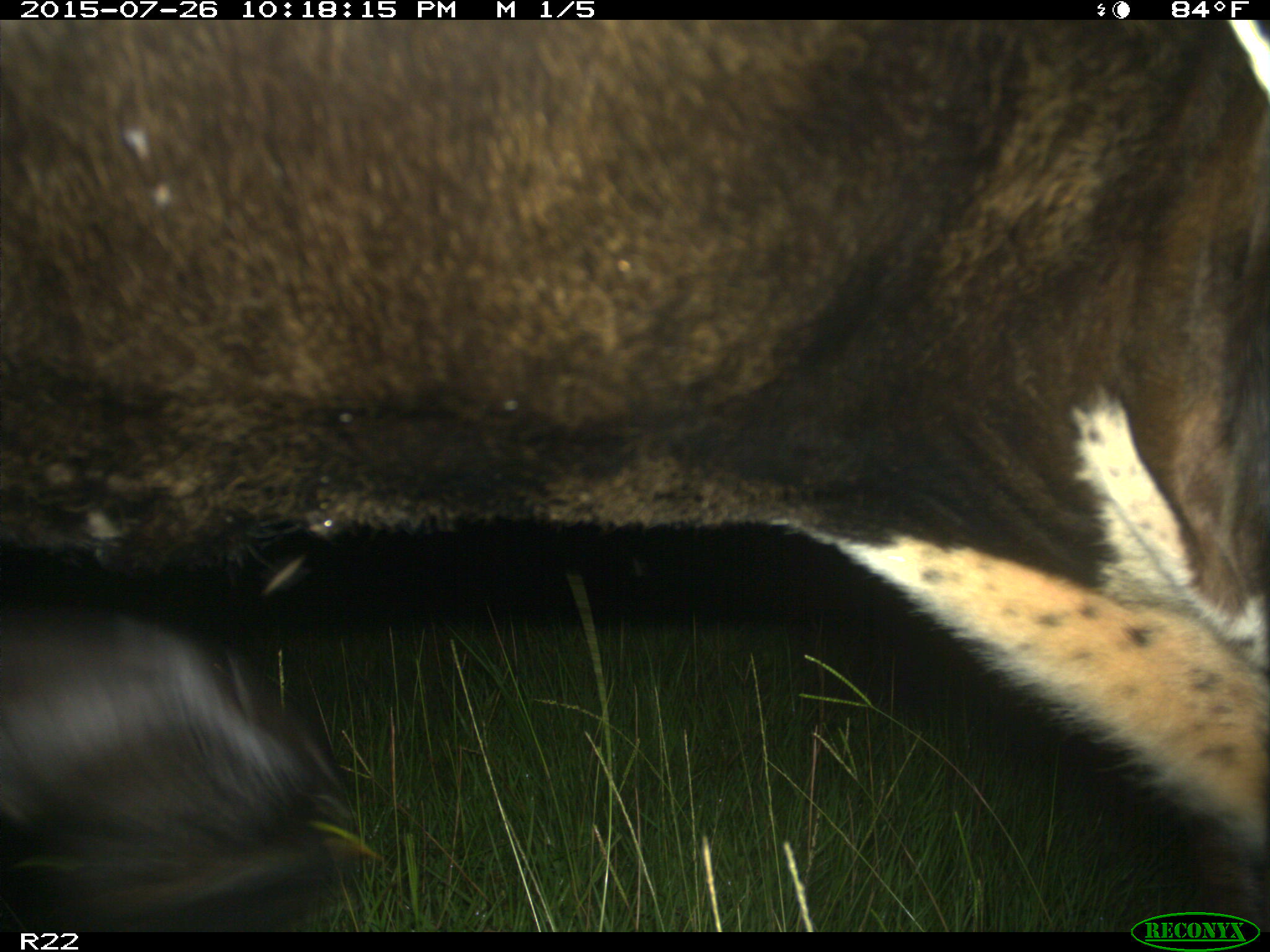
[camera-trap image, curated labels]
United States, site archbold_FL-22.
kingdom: Animalia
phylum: Chordata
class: Mammalia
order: Artiodactyla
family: Bovidae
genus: Bos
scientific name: Bos taurus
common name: domestic cow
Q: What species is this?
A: Bos taurus (domestic cow).